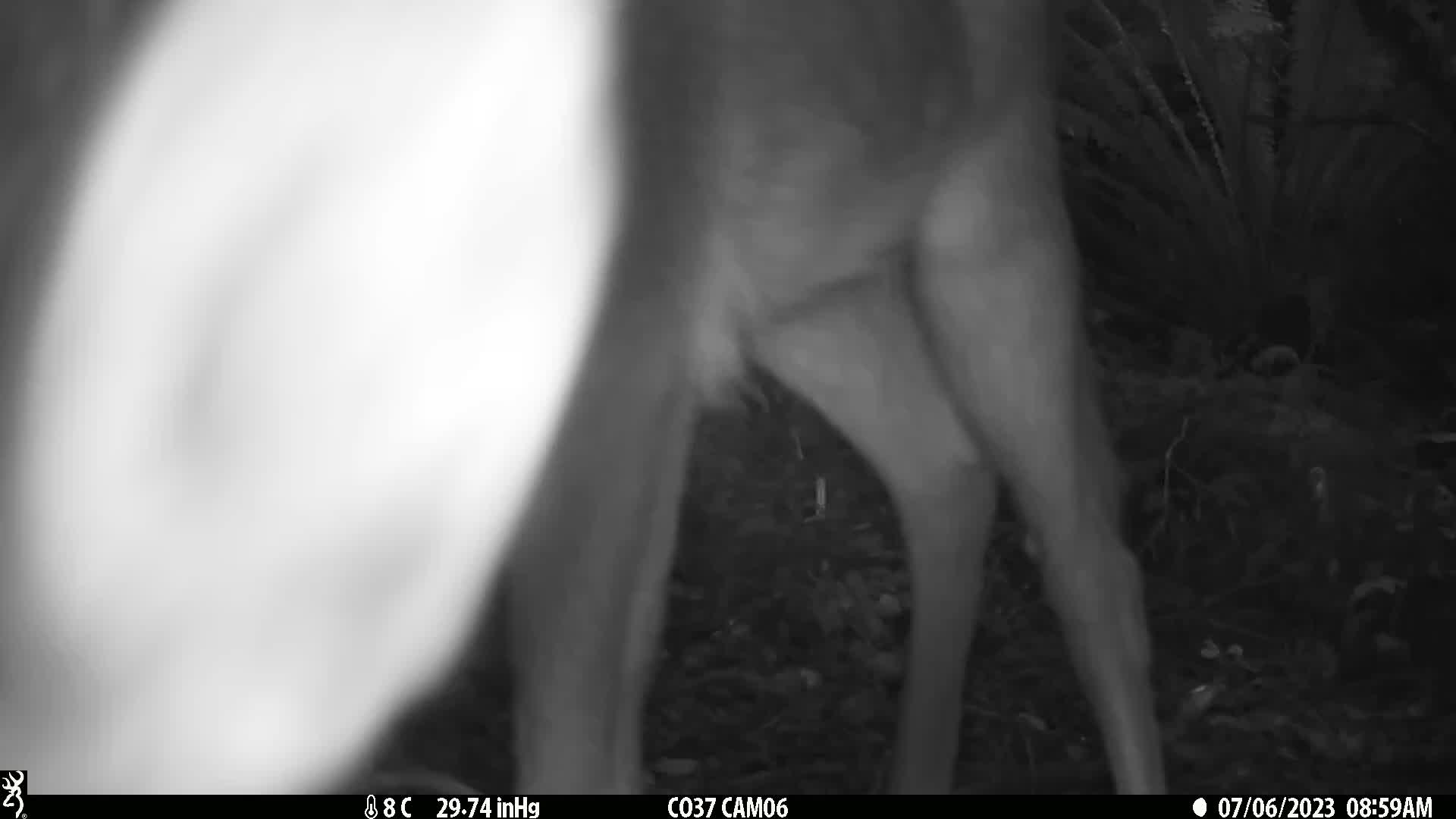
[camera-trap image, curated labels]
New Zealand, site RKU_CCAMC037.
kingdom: Animalia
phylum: Chordata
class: Mammalia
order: Artiodactyla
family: Cervidae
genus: Odocoileus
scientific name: Odocoileus virginianus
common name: white-tailed deer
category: white tailed deer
White tailed deer (white-tailed deer) (Odocoileus virginianus).